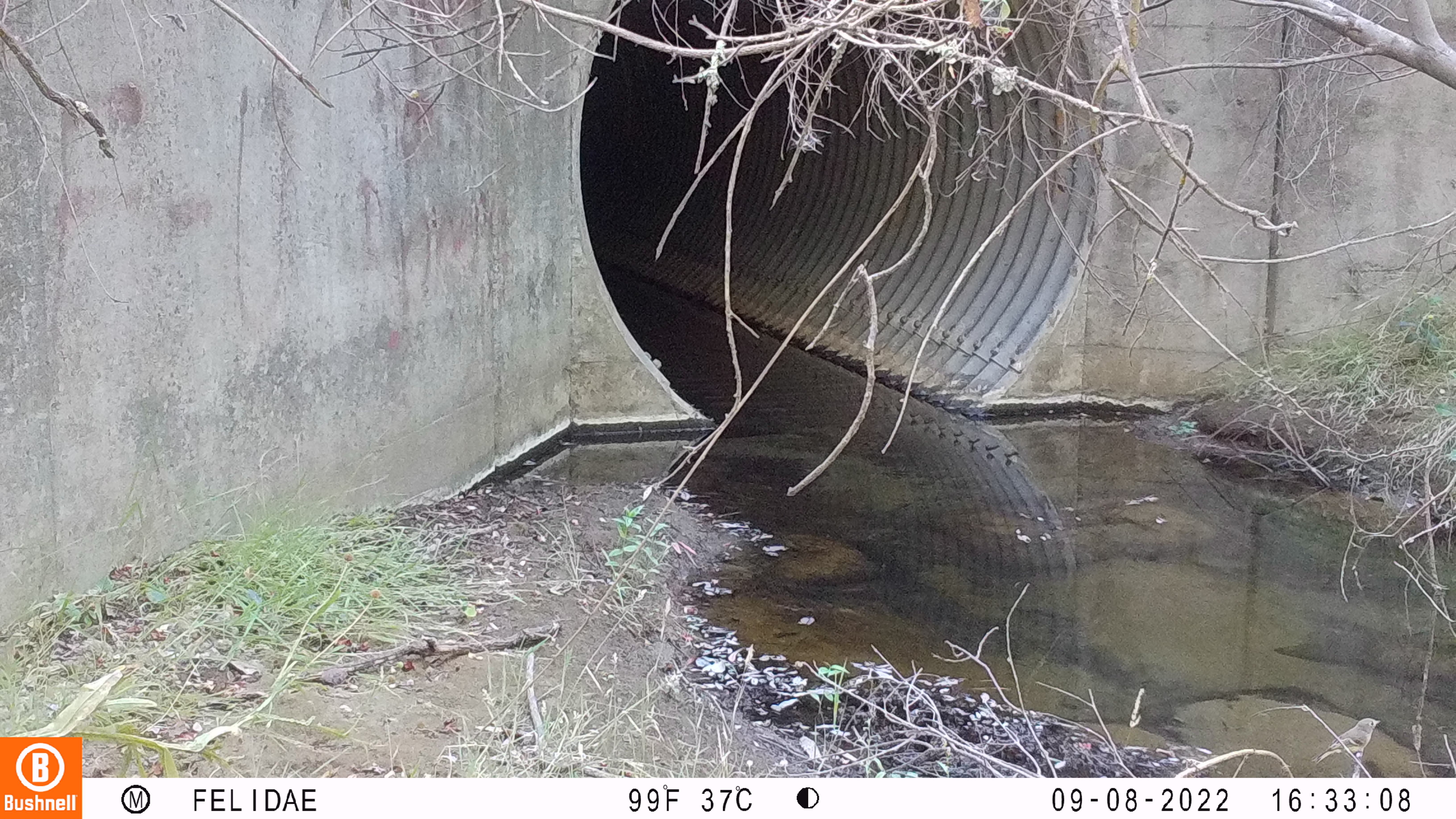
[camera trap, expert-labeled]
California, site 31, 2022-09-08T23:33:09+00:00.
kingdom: Animalia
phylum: Chordata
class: Aves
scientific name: Aves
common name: bird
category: unknown bird